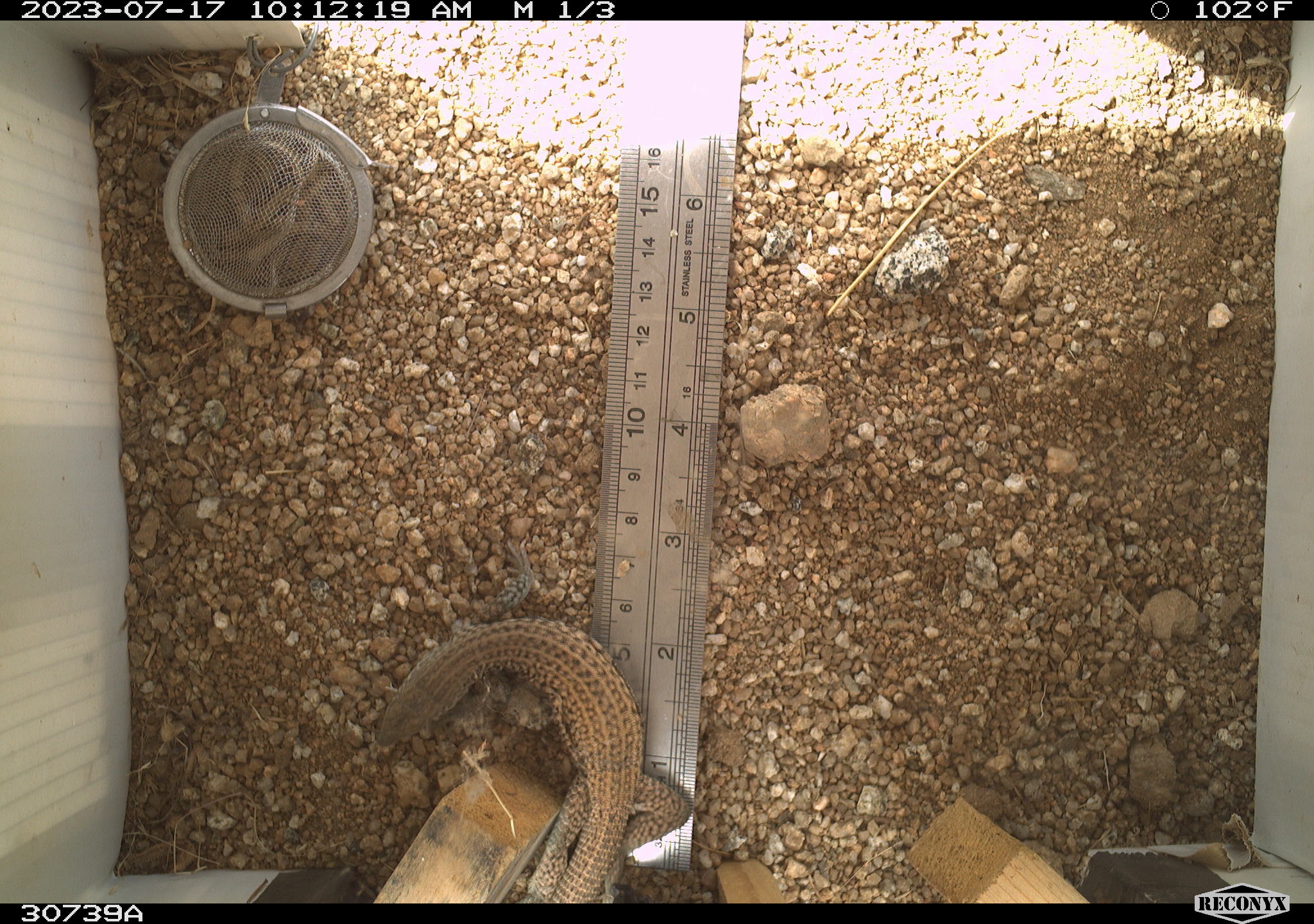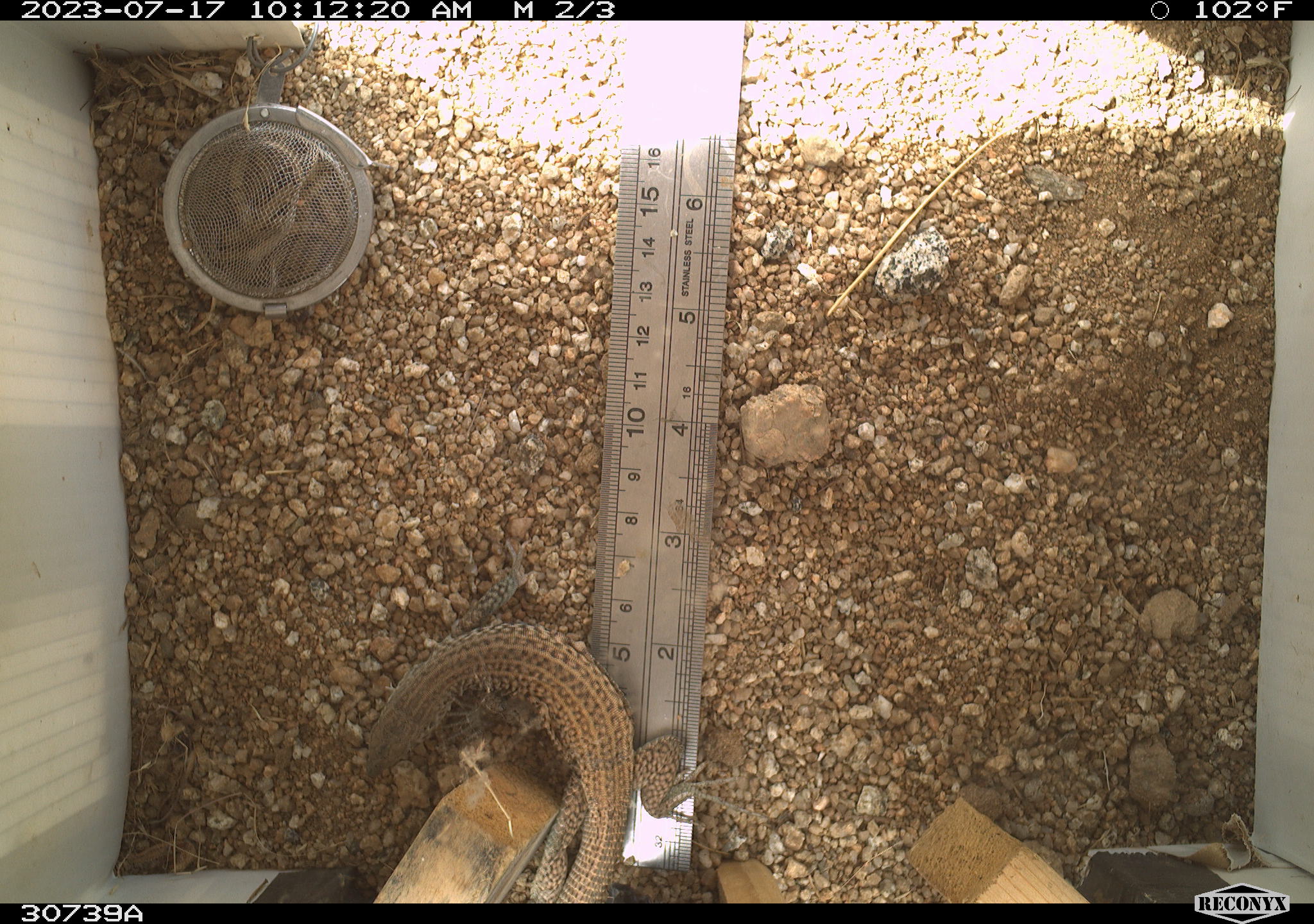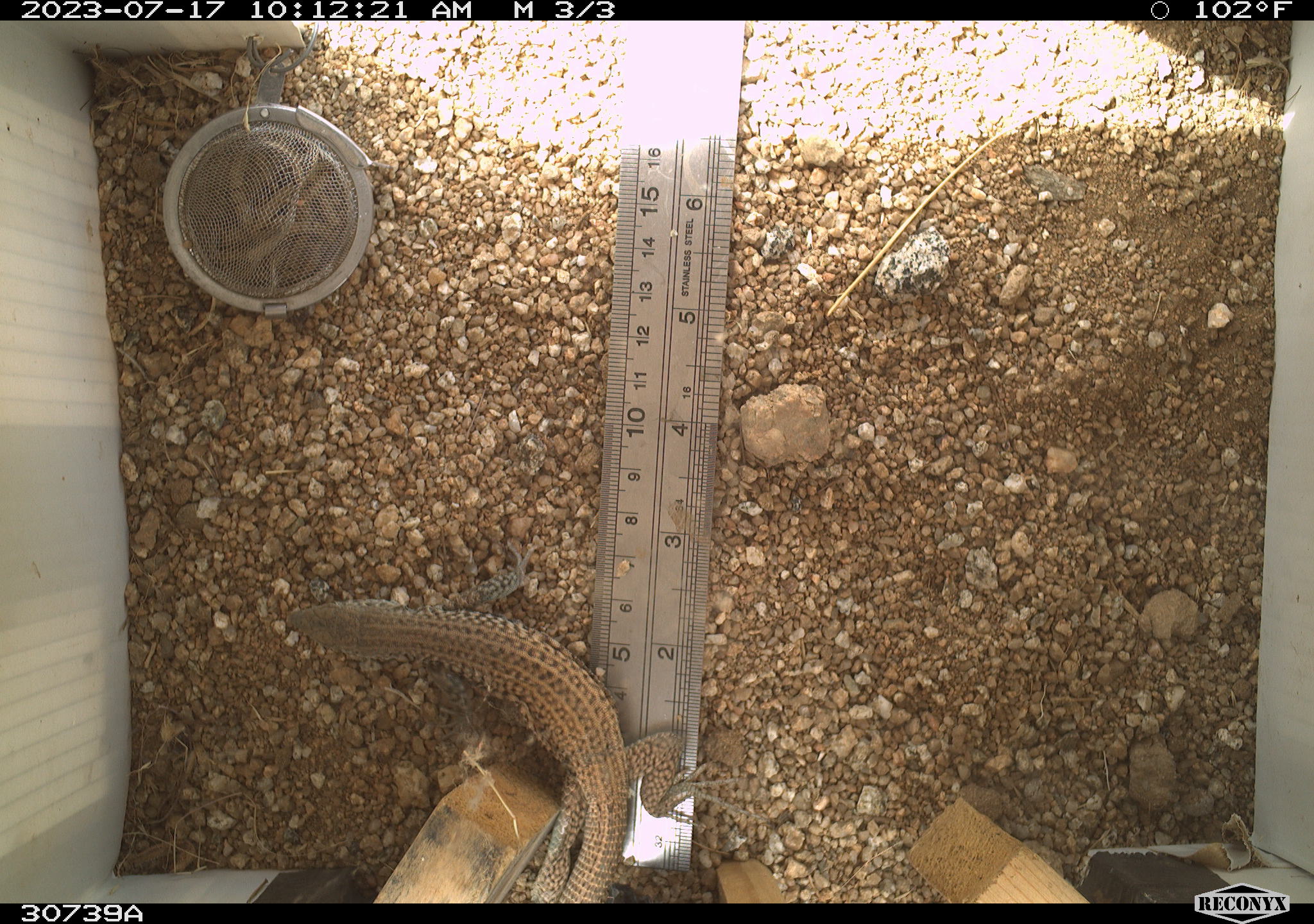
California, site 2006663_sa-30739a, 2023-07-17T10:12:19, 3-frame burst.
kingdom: Animalia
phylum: Chordata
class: Reptilia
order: Squamata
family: Teiidae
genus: Aspidoscelis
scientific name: Aspidoscelis tigris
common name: western whiptail